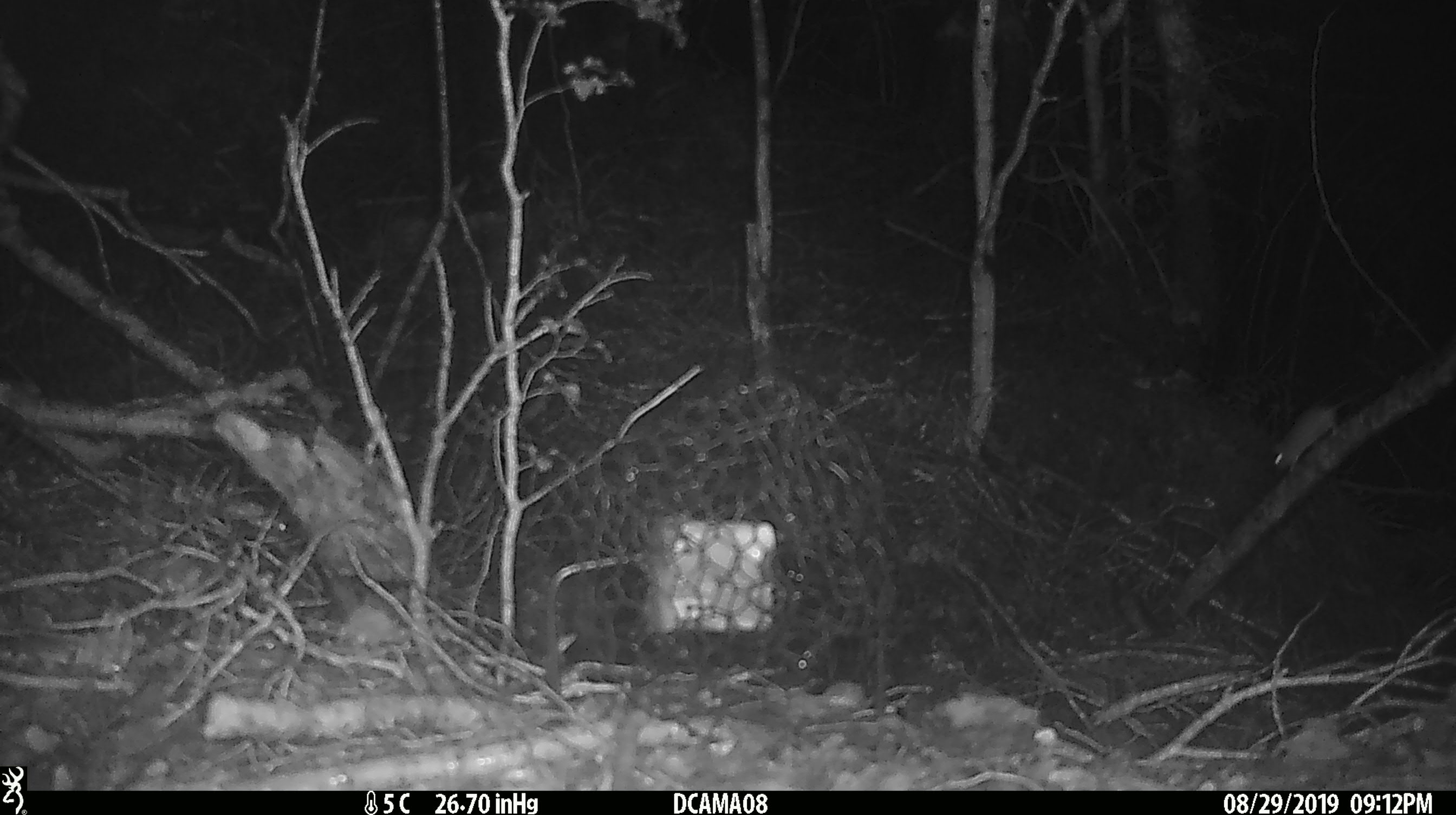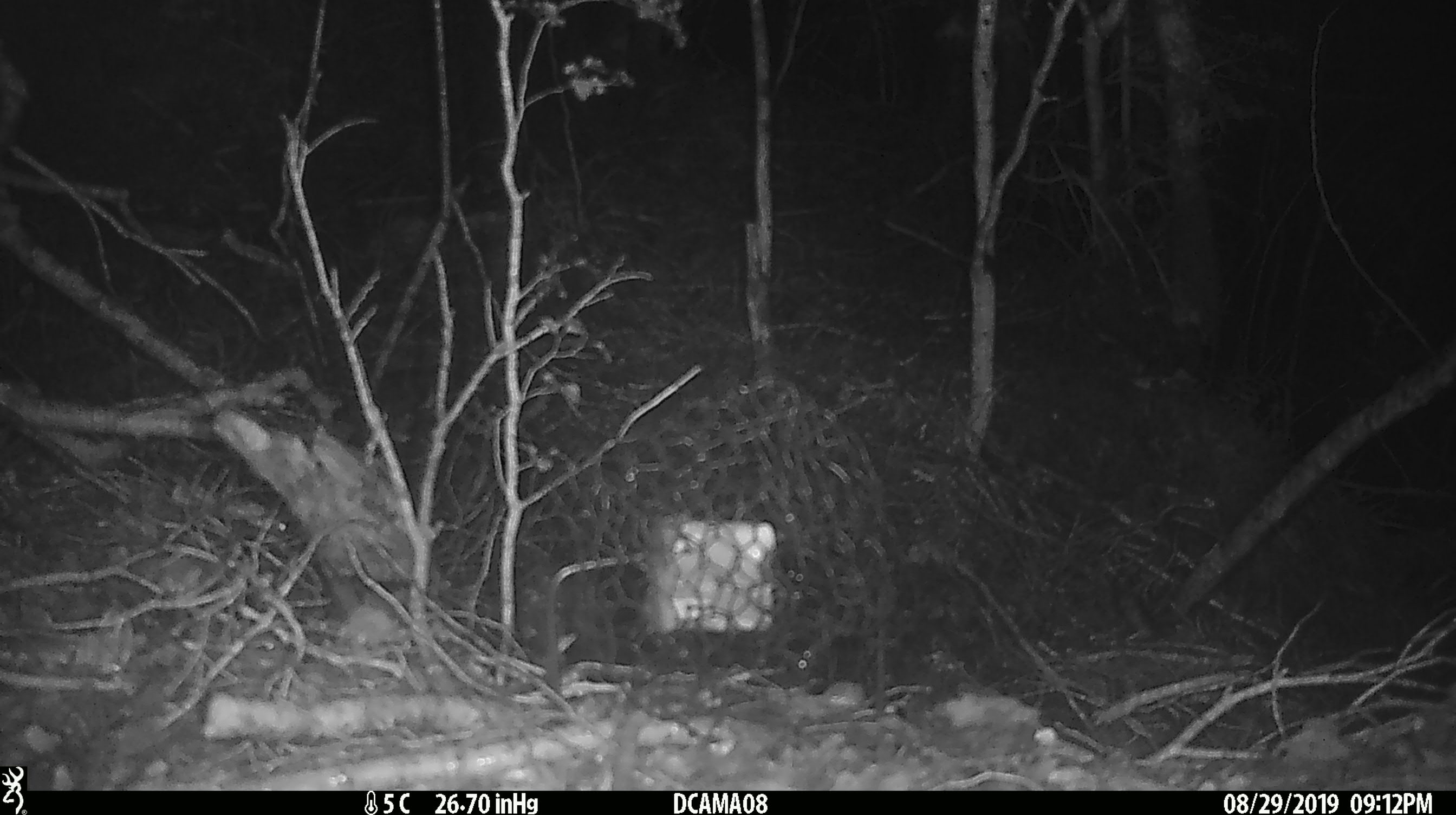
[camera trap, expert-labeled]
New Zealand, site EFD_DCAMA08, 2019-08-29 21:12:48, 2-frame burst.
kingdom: Animalia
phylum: Chordata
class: Mammalia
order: Rodentia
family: Muridae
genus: Mus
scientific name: Mus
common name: mouse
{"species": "mouse (Mus)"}